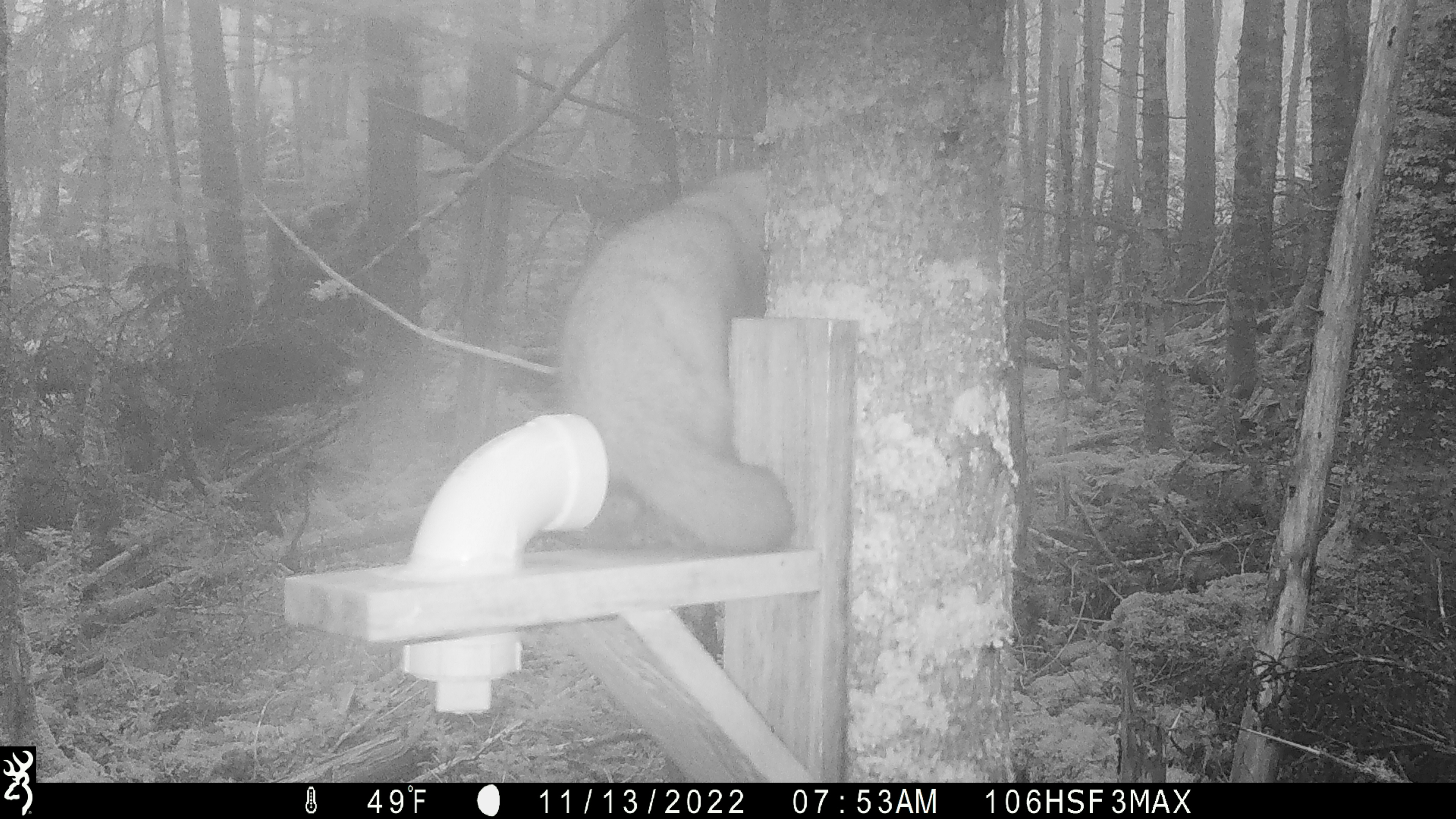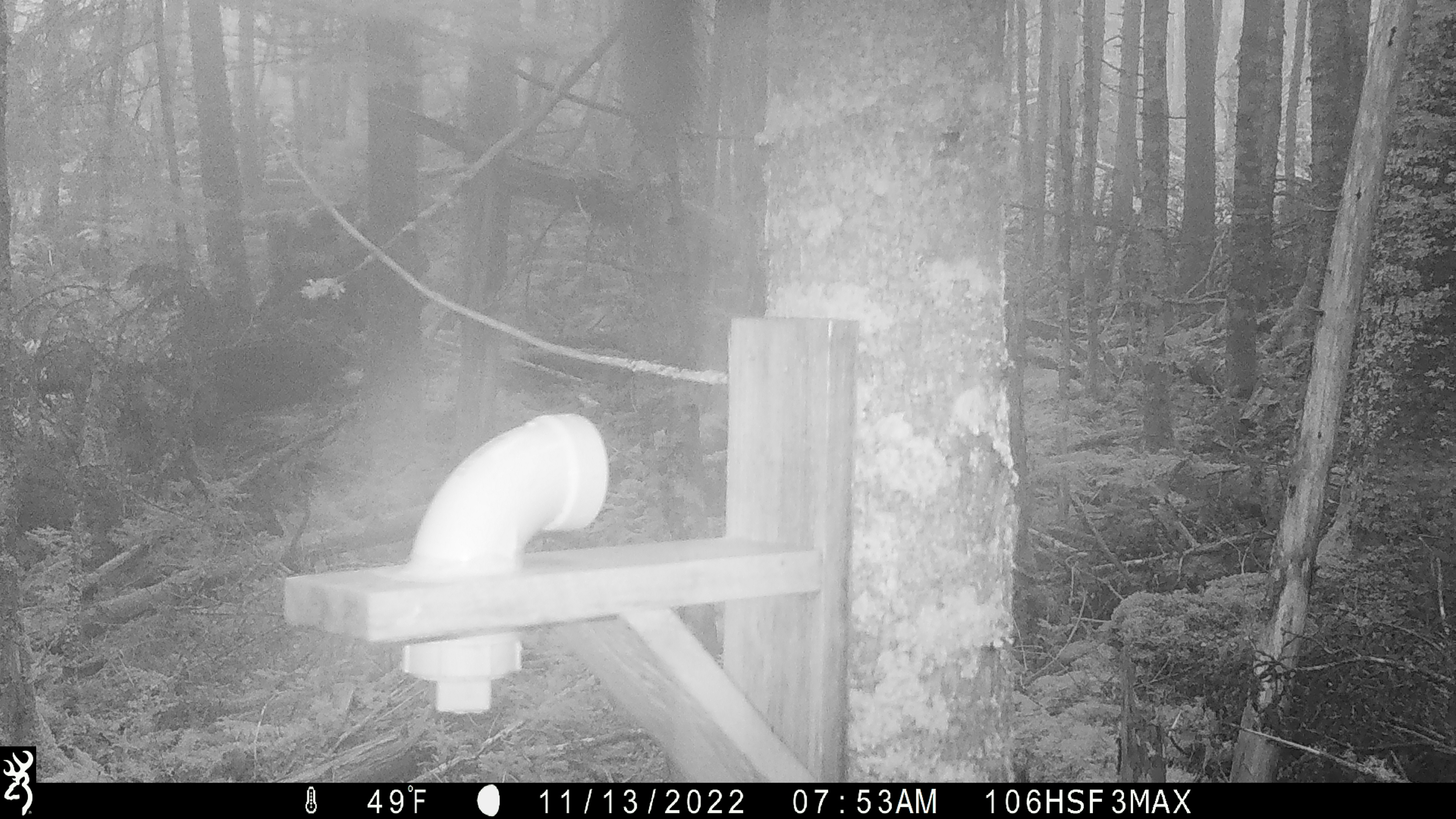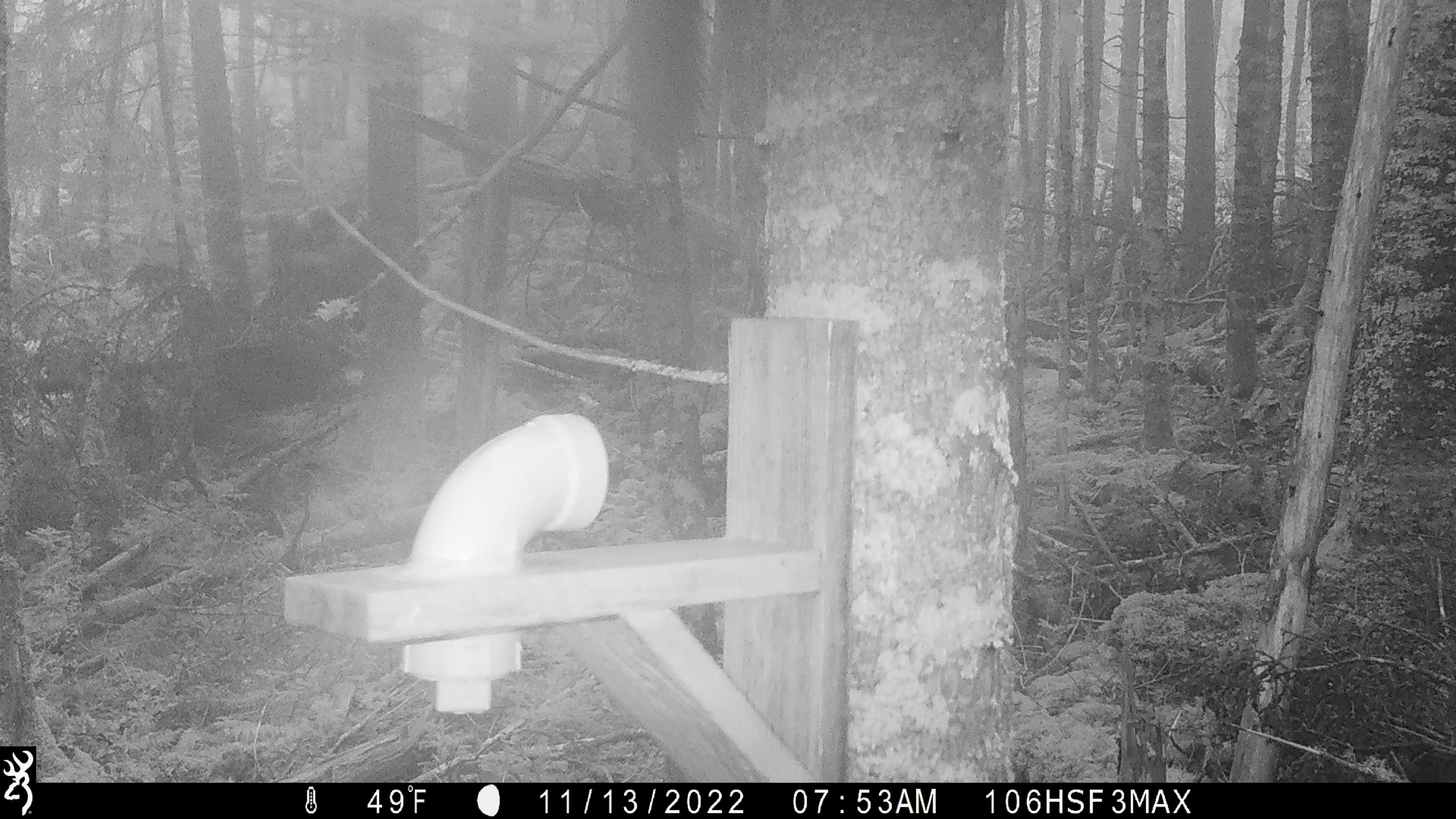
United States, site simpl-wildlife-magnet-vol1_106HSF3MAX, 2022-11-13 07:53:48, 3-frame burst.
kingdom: Animalia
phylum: Chordata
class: Mammalia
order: Carnivora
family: Mustelidae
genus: Martes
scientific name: Martes americana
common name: american marten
American marten (Martes americana).